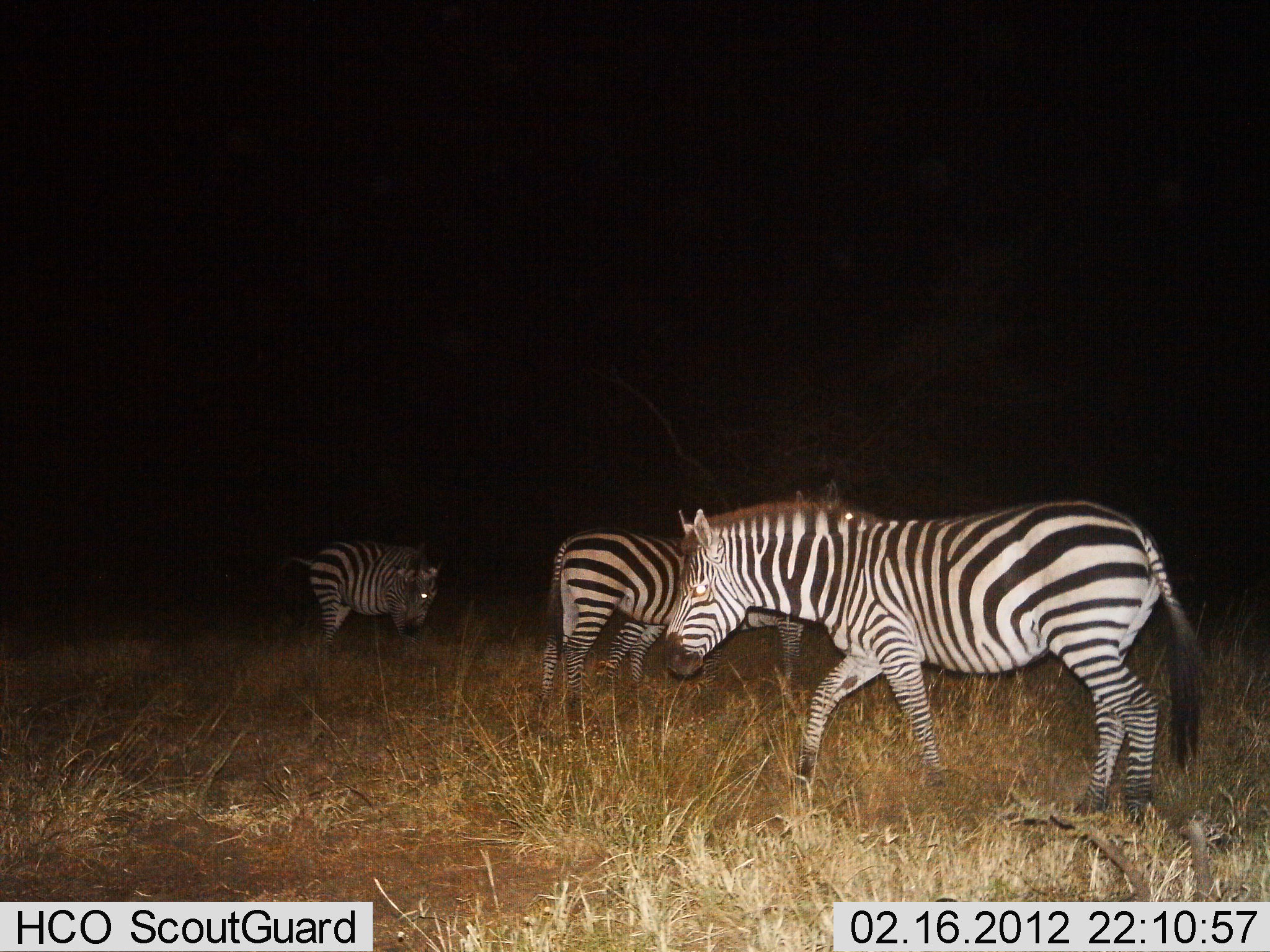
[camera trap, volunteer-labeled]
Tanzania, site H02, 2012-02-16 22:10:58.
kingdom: Animalia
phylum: Chordata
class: Mammalia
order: Perissodactyla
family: Equidae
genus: Equus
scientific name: Equus quagga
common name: plains zebra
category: zebra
Zebra (plains zebra) (Equus quagga), count 3. Behavior (volunteer vote fractions): standing 82%, resting 0%, moving 55%, interacting 0%. Young present (vote fraction): 0%. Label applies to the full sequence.